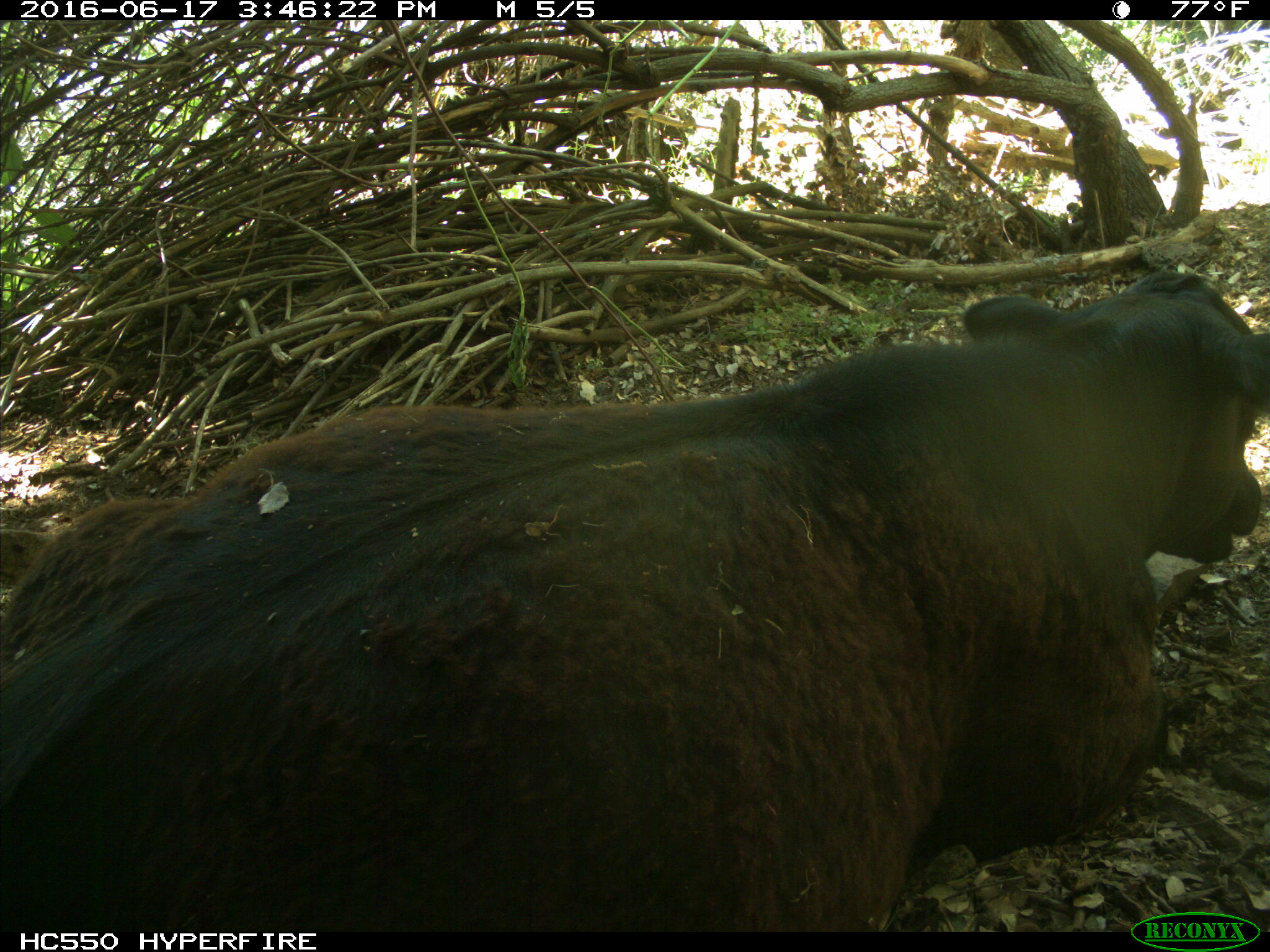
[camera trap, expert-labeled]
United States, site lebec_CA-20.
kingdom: Animalia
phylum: Chordata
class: Mammalia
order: Artiodactyla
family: Bovidae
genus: Bos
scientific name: Bos taurus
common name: domestic cow